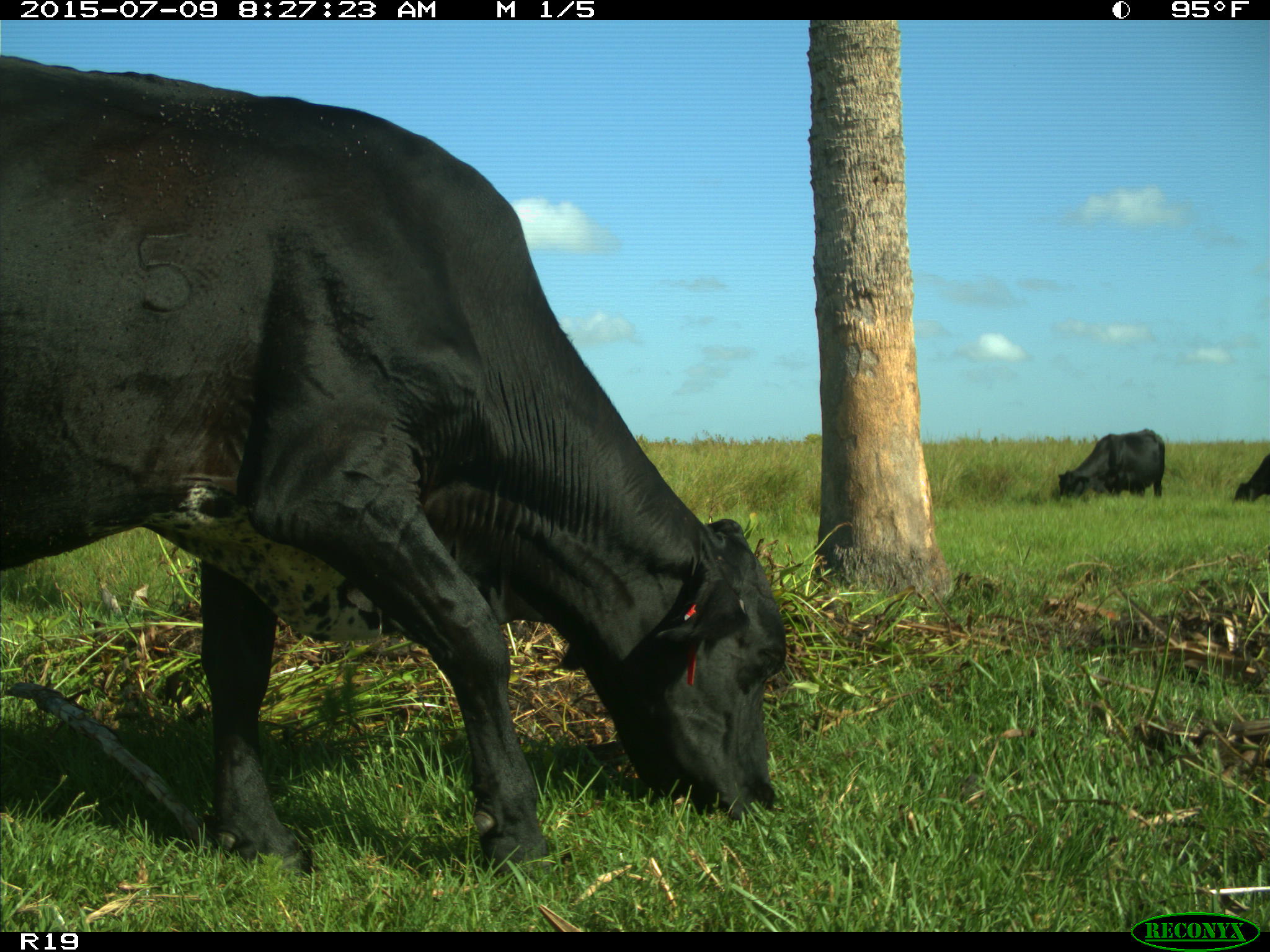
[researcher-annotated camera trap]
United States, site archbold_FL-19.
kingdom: Animalia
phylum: Chordata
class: Mammalia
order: Artiodactyla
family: Bovidae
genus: Bos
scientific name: Bos taurus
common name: domestic cow